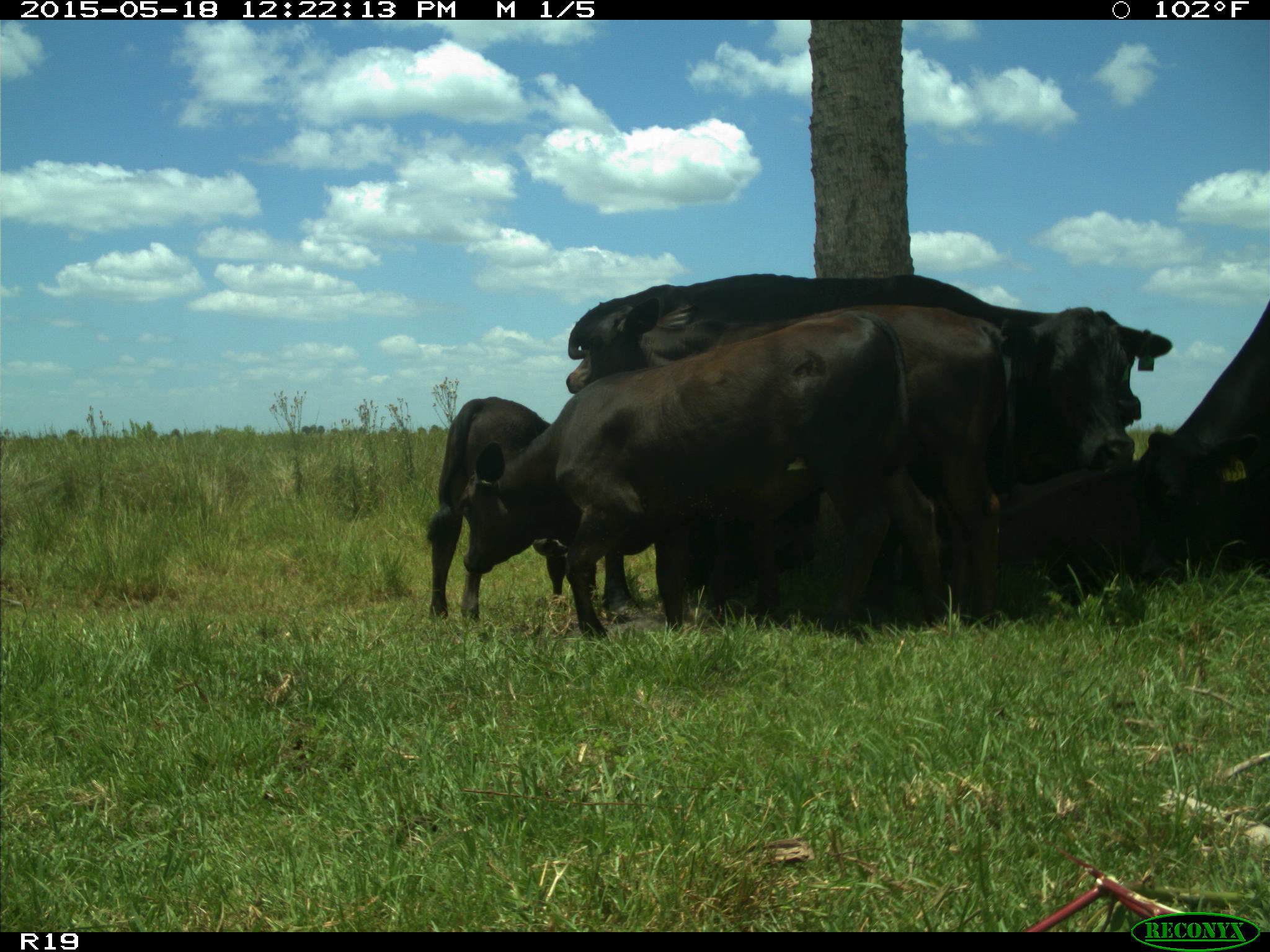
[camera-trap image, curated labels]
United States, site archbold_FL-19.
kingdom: Animalia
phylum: Chordata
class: Mammalia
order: Artiodactyla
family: Bovidae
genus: Bos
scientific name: Bos taurus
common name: domestic cow